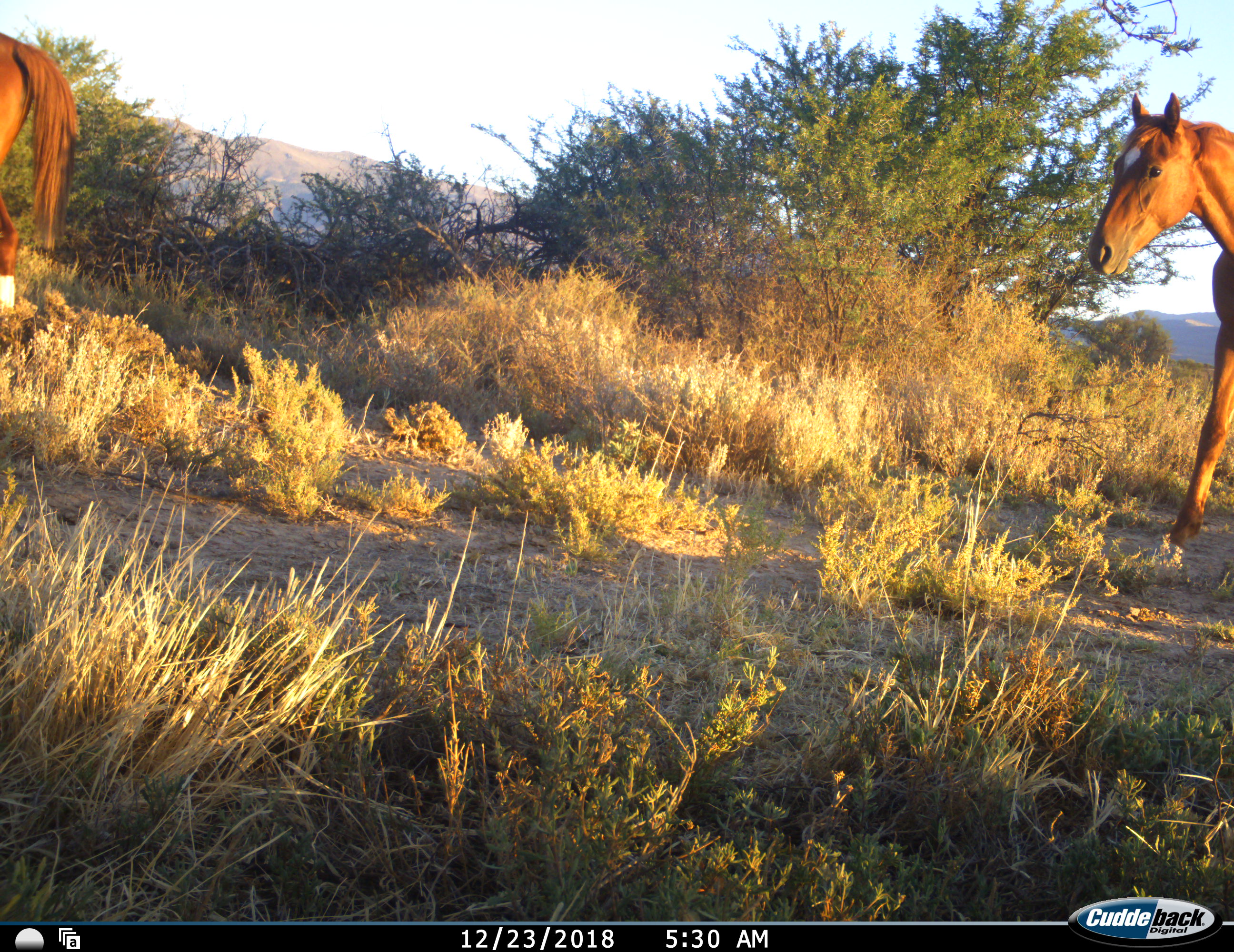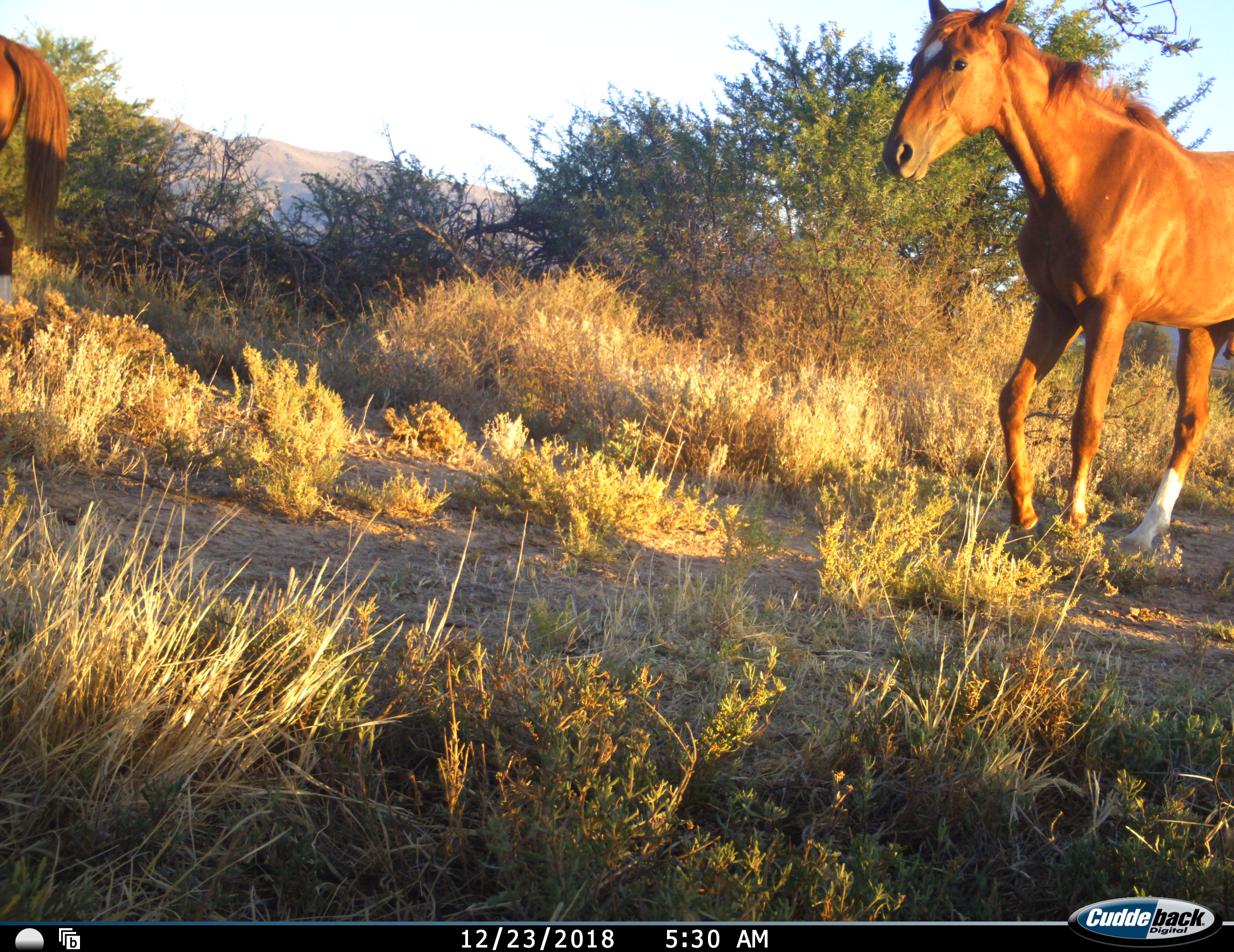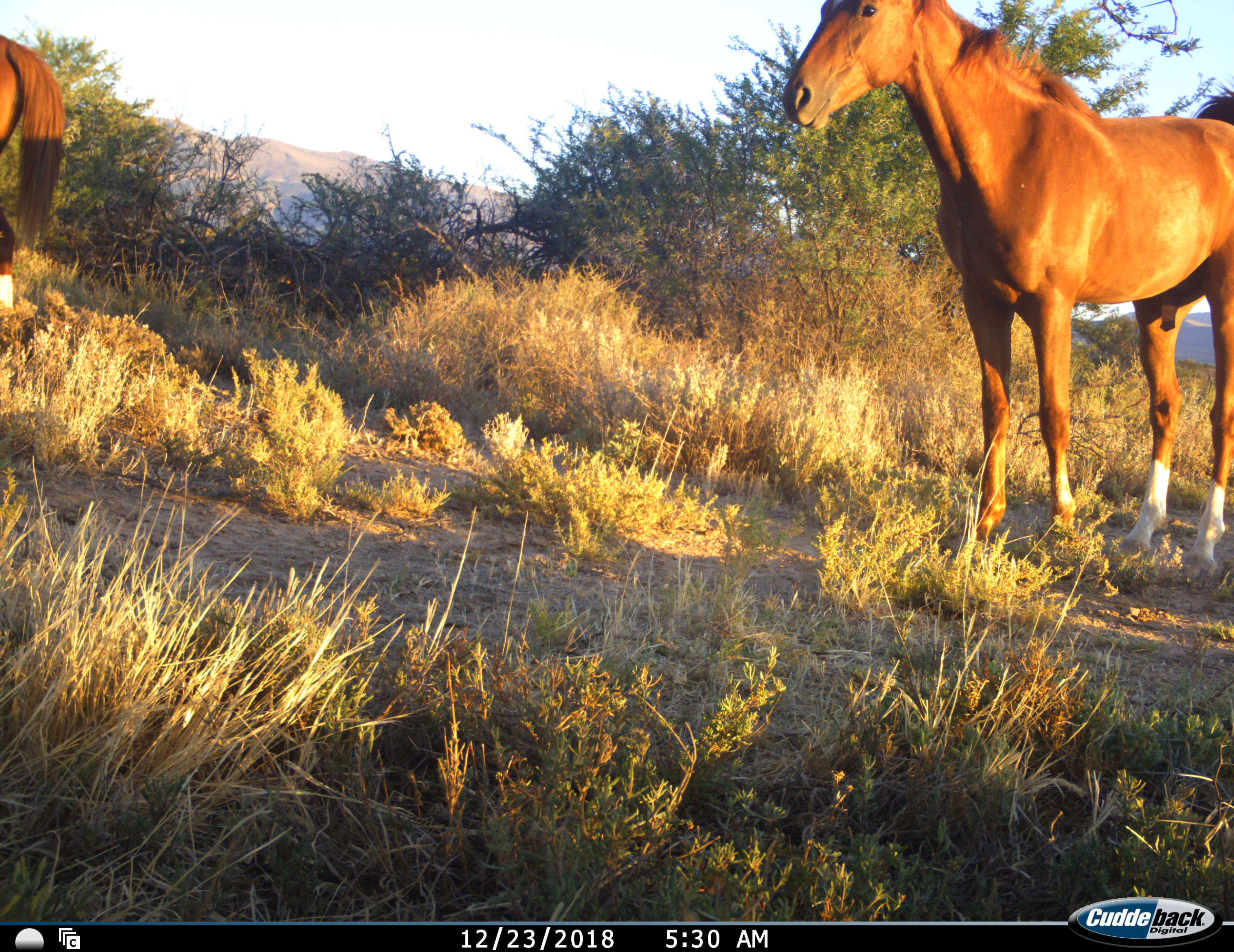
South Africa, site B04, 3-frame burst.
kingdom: Animalia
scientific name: Animalia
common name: animal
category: domesticanimal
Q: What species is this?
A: Domesticanimal (animal) (Animalia).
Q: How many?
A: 2.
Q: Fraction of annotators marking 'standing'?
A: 30%.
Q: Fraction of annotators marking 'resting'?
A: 0%.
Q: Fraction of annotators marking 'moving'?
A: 80%.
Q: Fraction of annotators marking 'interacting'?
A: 0%.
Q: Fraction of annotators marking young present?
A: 0%.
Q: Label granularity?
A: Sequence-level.